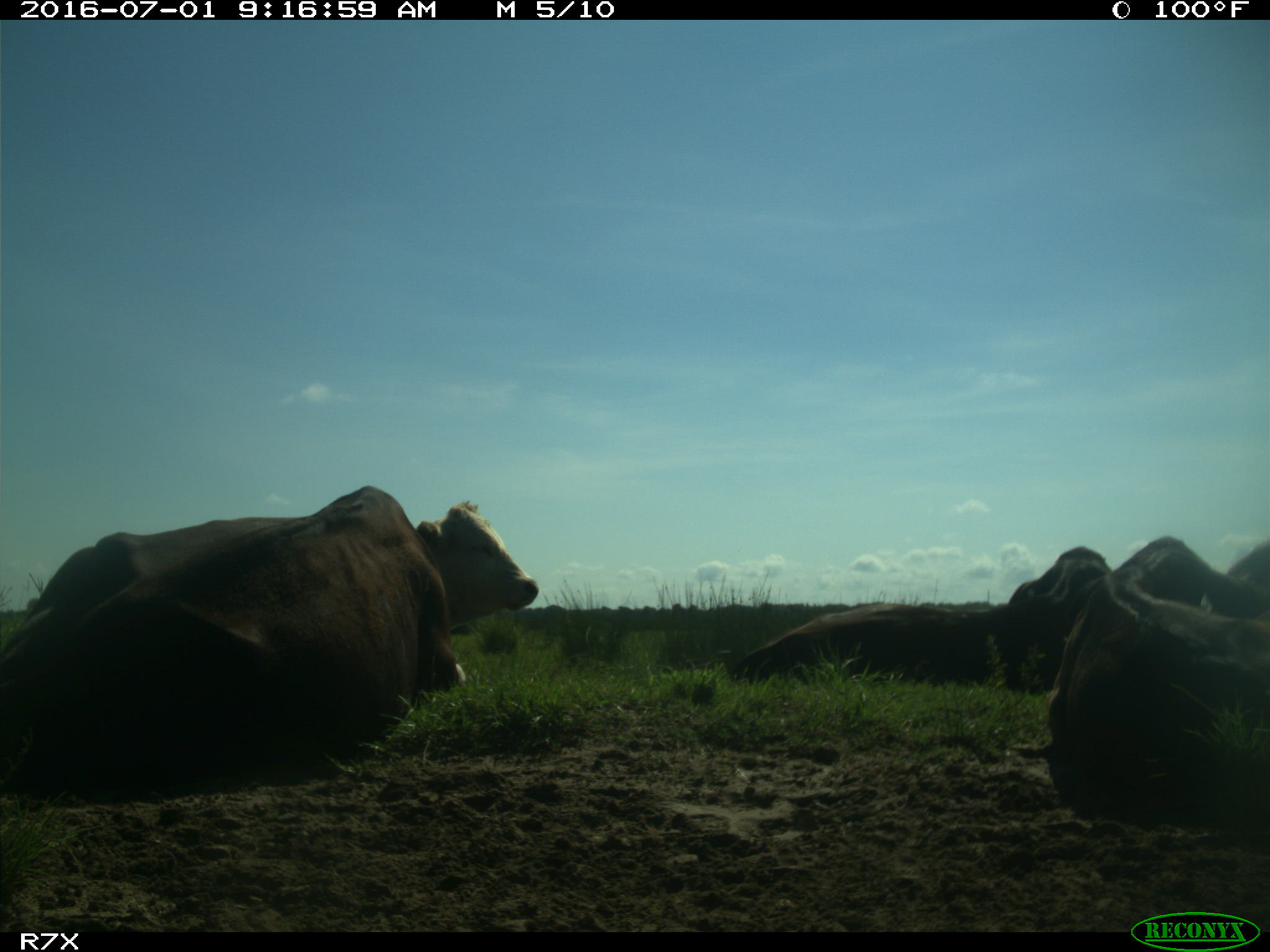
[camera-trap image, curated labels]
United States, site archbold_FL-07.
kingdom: Animalia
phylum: Chordata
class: Mammalia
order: Artiodactyla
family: Bovidae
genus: Bos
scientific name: Bos taurus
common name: domestic cow